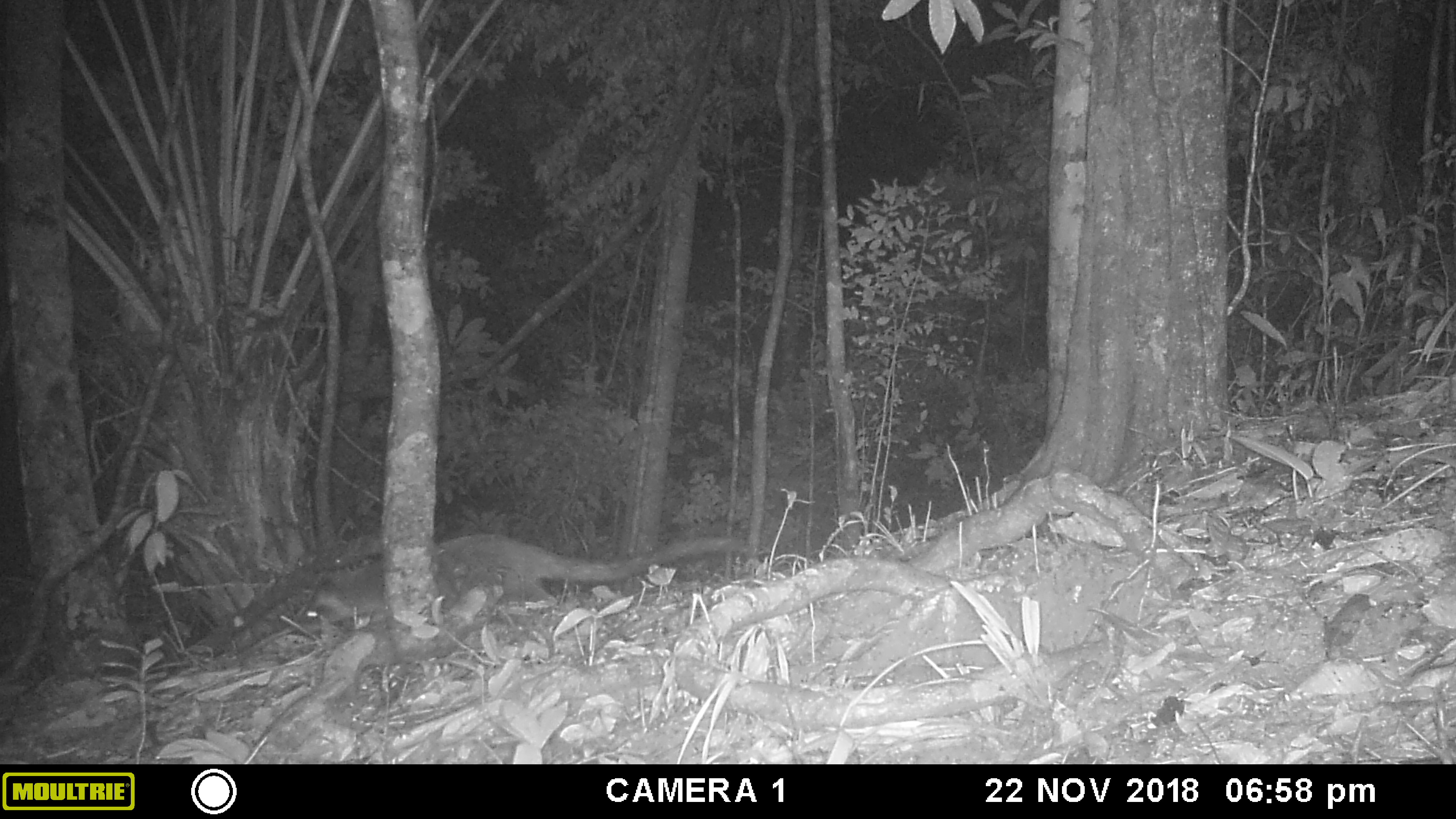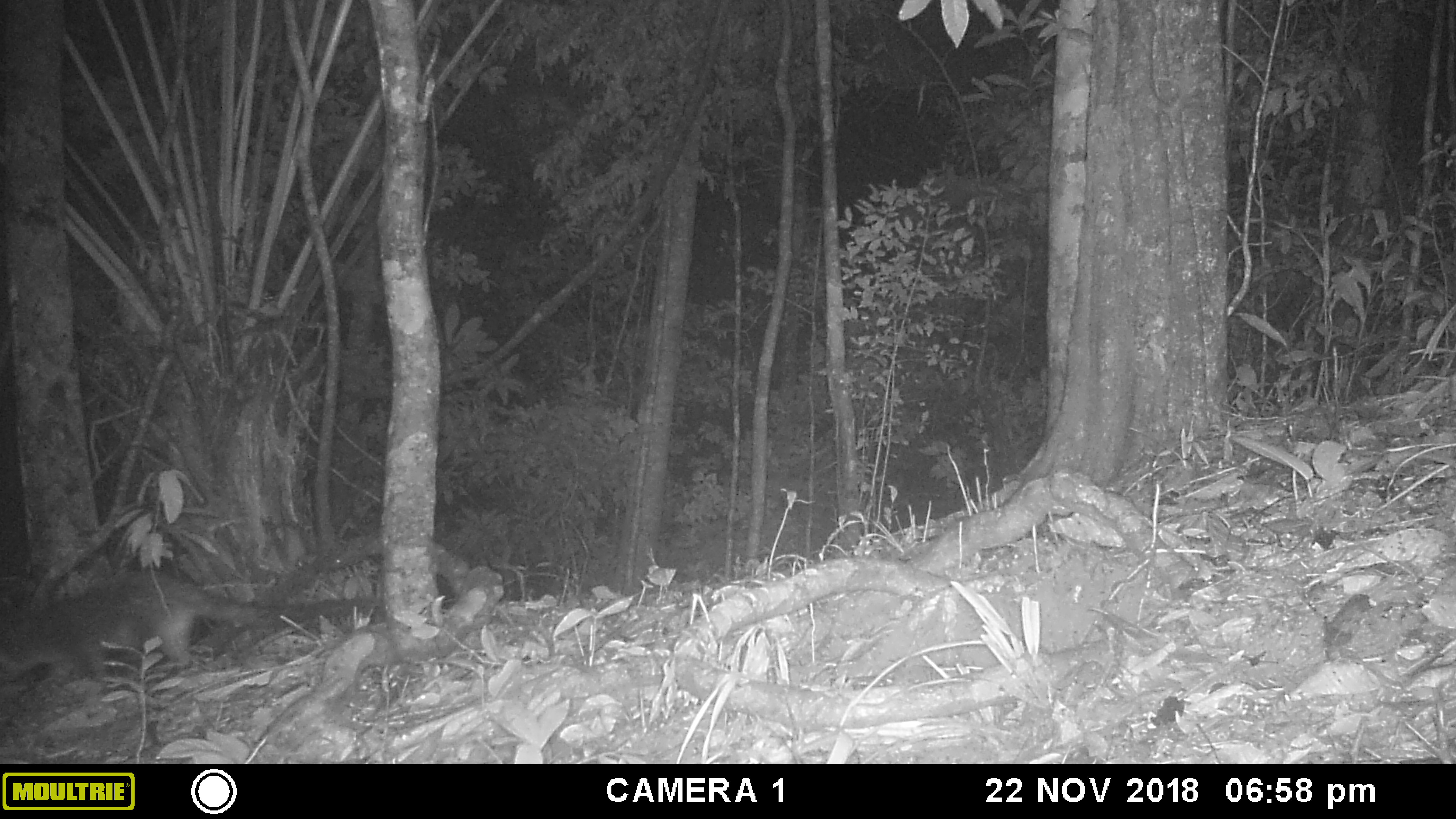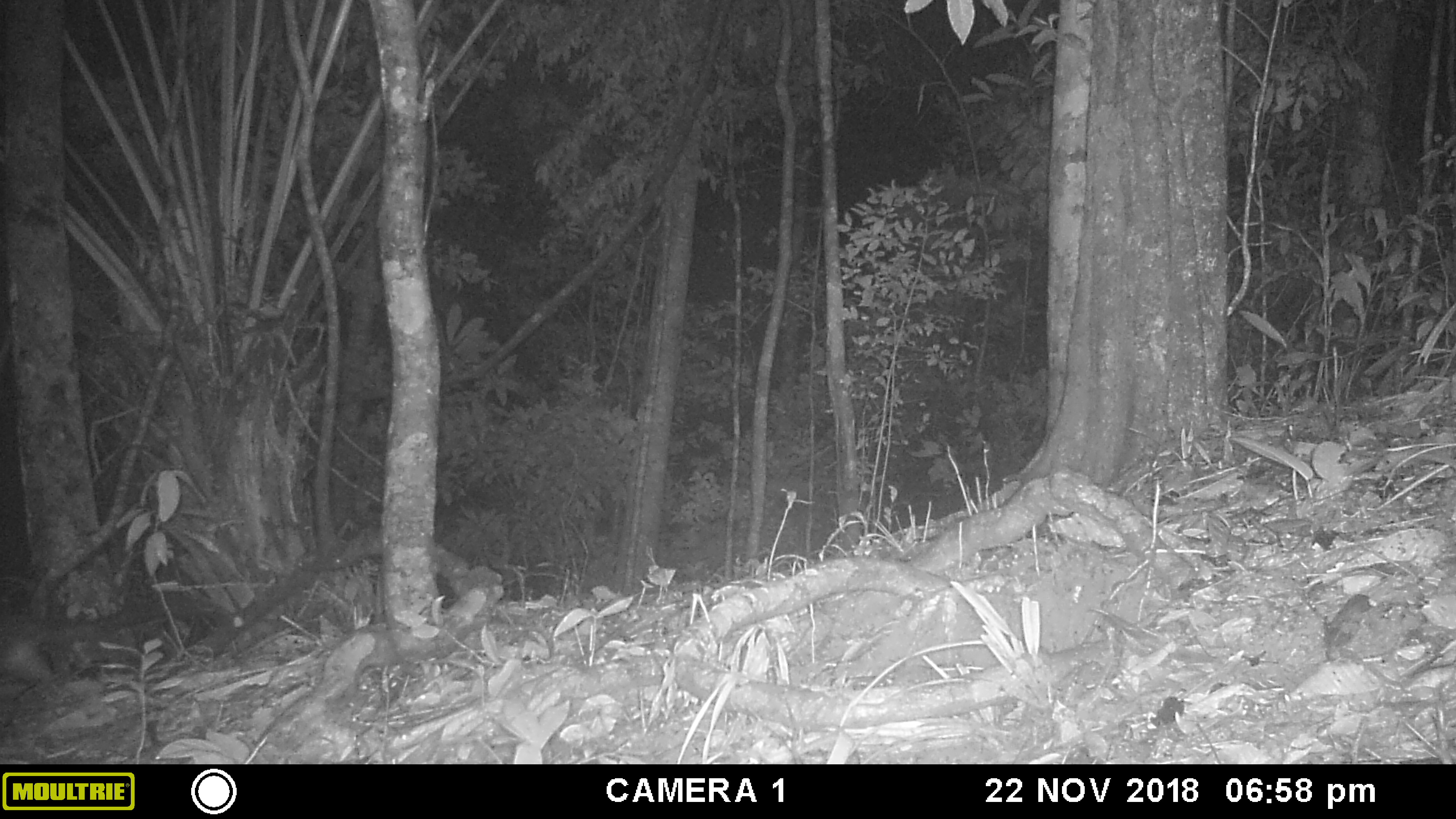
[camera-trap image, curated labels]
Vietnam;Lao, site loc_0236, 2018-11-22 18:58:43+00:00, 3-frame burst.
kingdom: Animalia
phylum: Chordata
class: Mammalia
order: Carnivora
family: Viverridae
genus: Paguma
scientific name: Paguma larvata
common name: masked palm civet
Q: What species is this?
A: Masked palm civet (Paguma larvata).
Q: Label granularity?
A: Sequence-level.